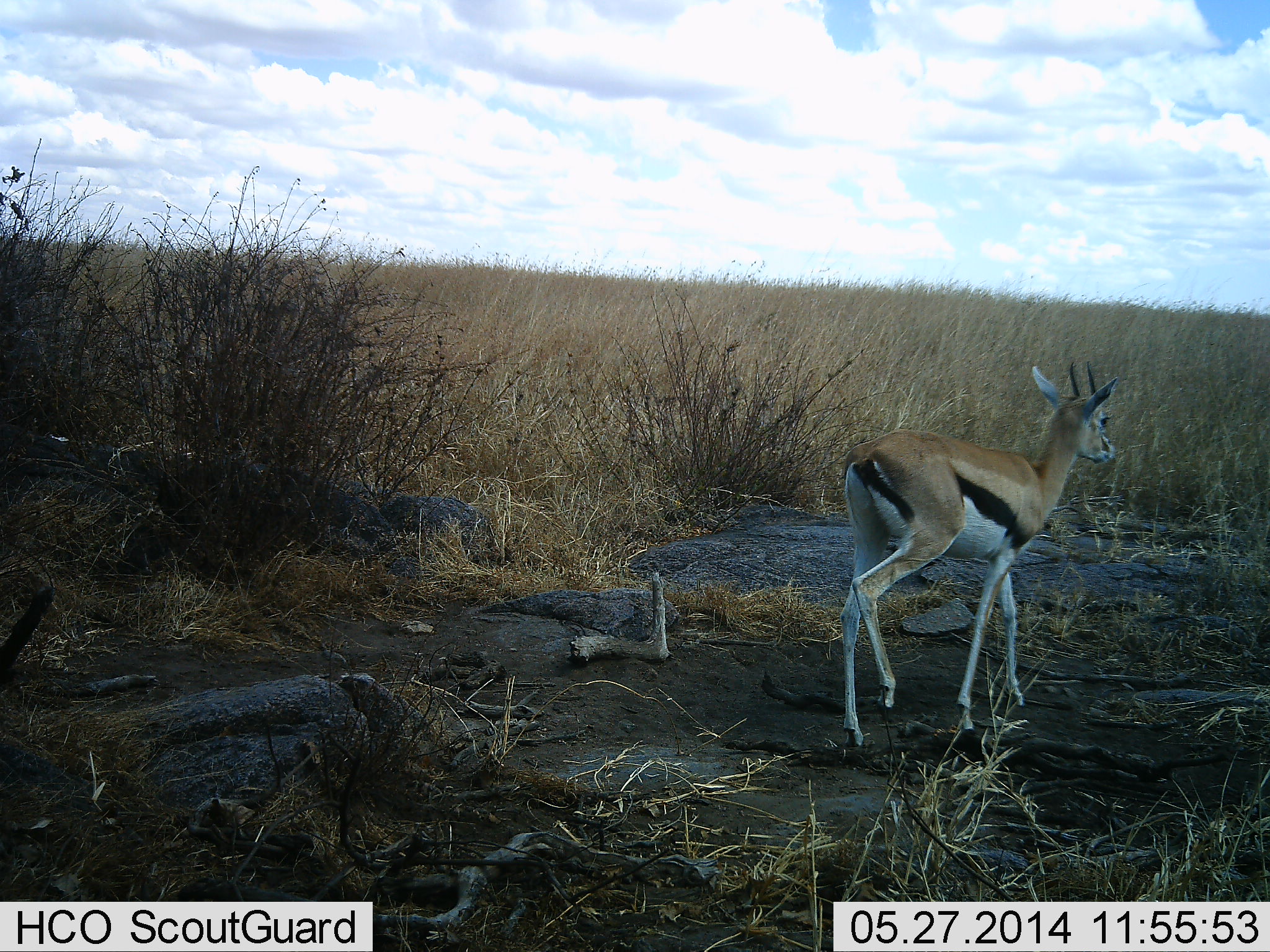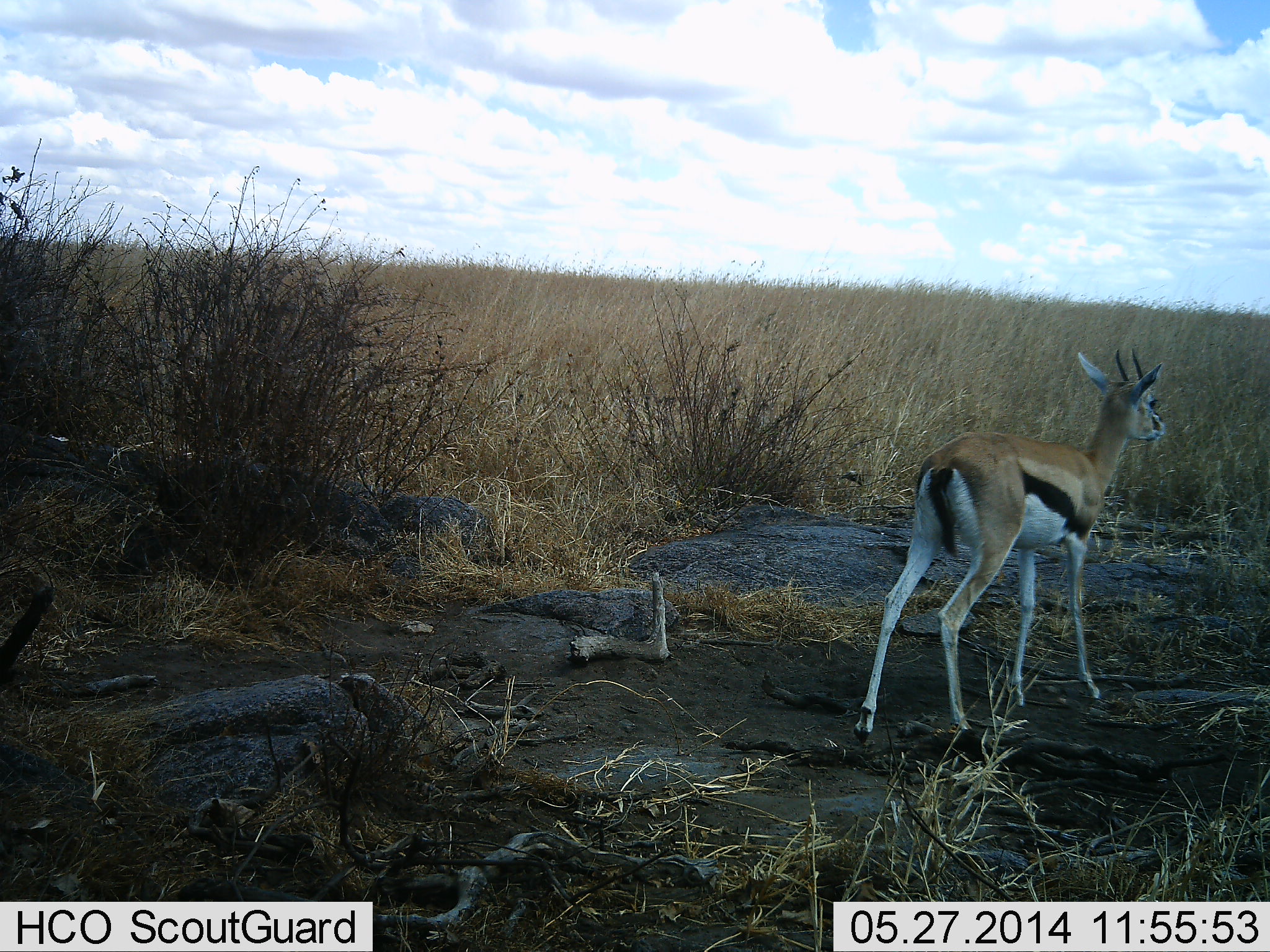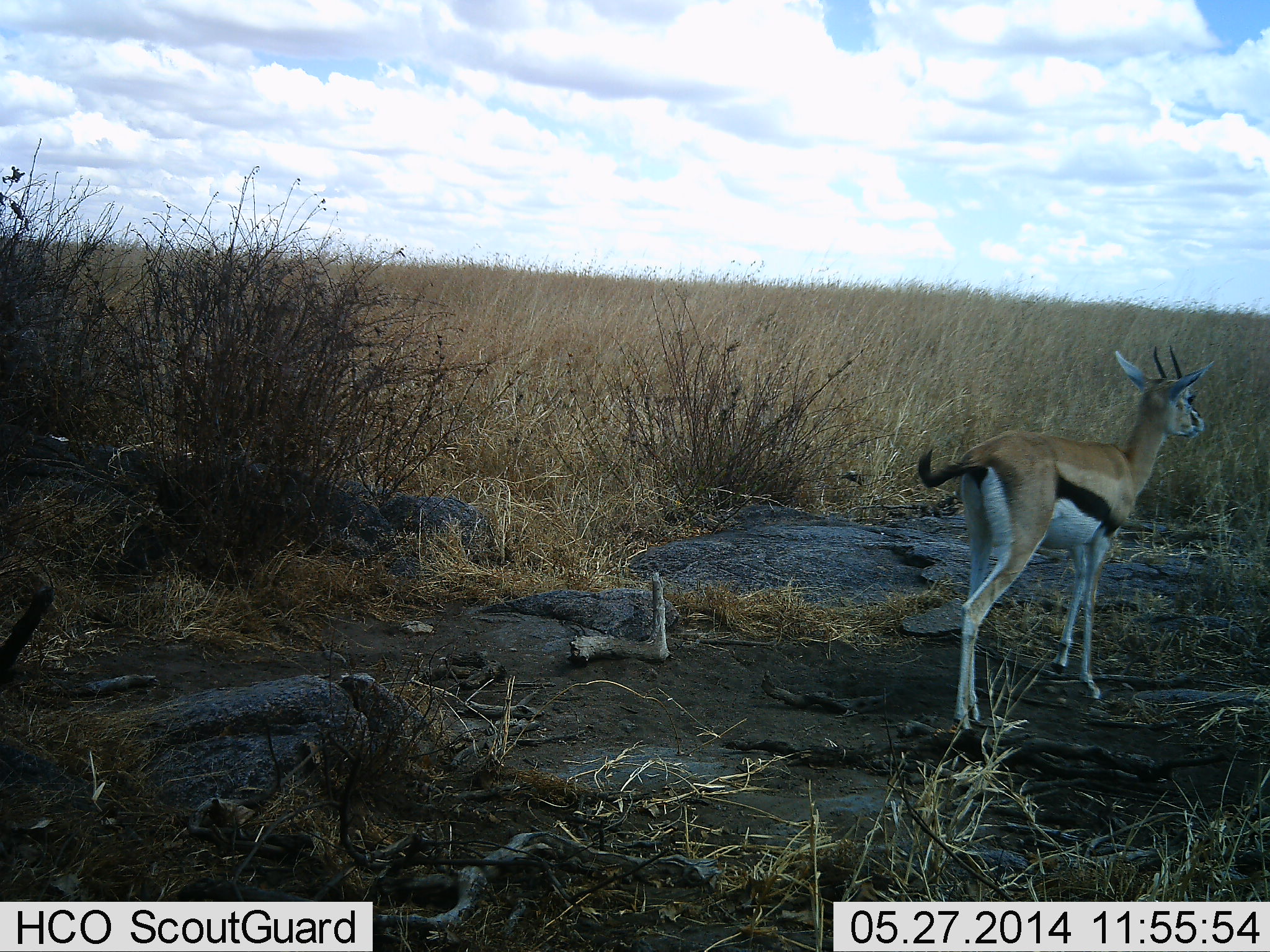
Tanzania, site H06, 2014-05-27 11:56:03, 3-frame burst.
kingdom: Animalia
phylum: Chordata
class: Mammalia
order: Artiodactyla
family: Bovidae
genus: Eudorcas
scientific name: Eudorcas thomsonii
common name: thomson's gazelle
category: gazellethomsons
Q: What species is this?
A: Gazellethomsons (thomson's gazelle) (Eudorcas thomsonii).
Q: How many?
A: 1.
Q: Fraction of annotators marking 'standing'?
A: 10%.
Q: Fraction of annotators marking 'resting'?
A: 0%.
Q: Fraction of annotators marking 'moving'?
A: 90%.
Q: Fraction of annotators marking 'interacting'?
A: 0%.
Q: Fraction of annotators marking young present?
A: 0%.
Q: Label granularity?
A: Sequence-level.